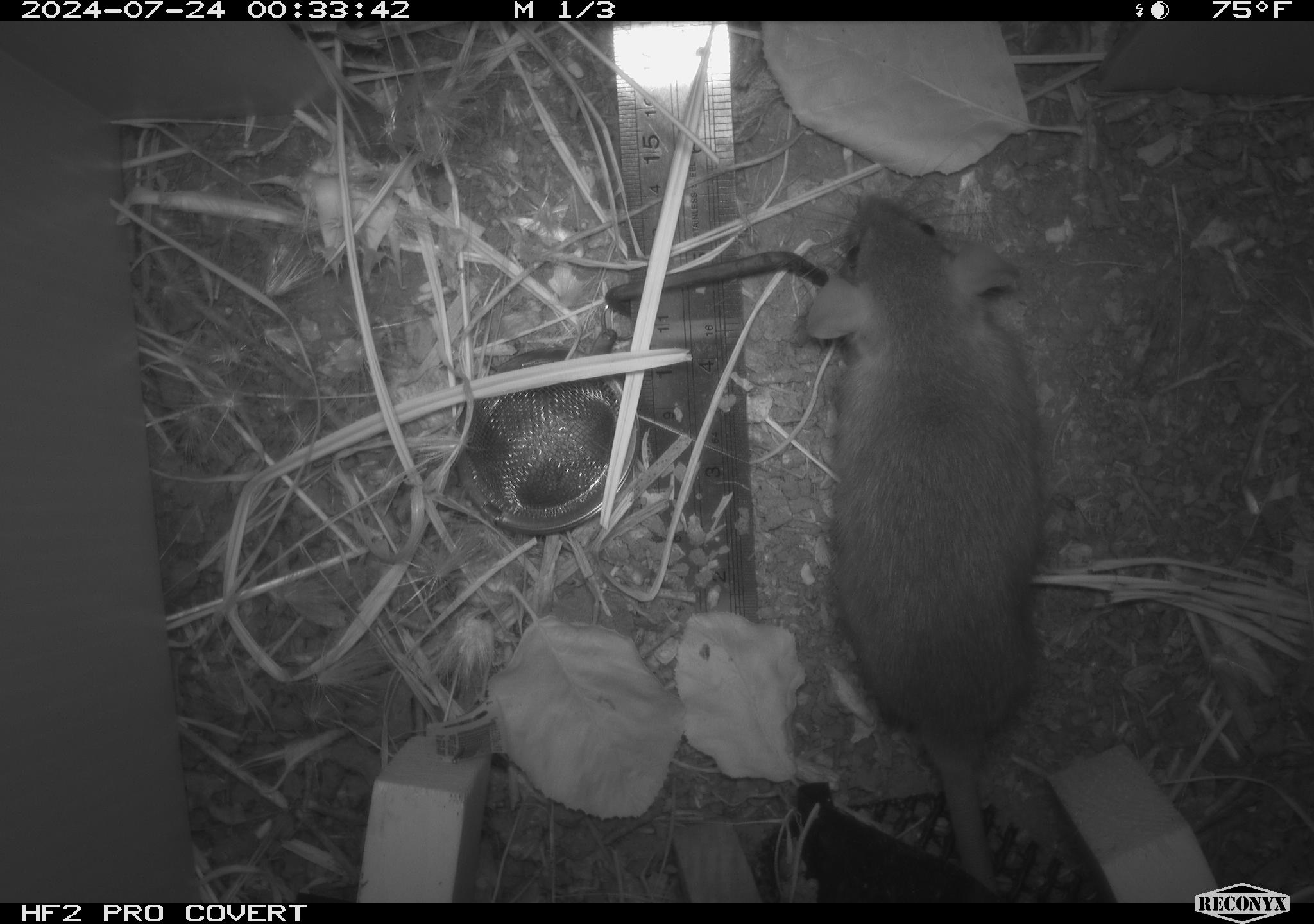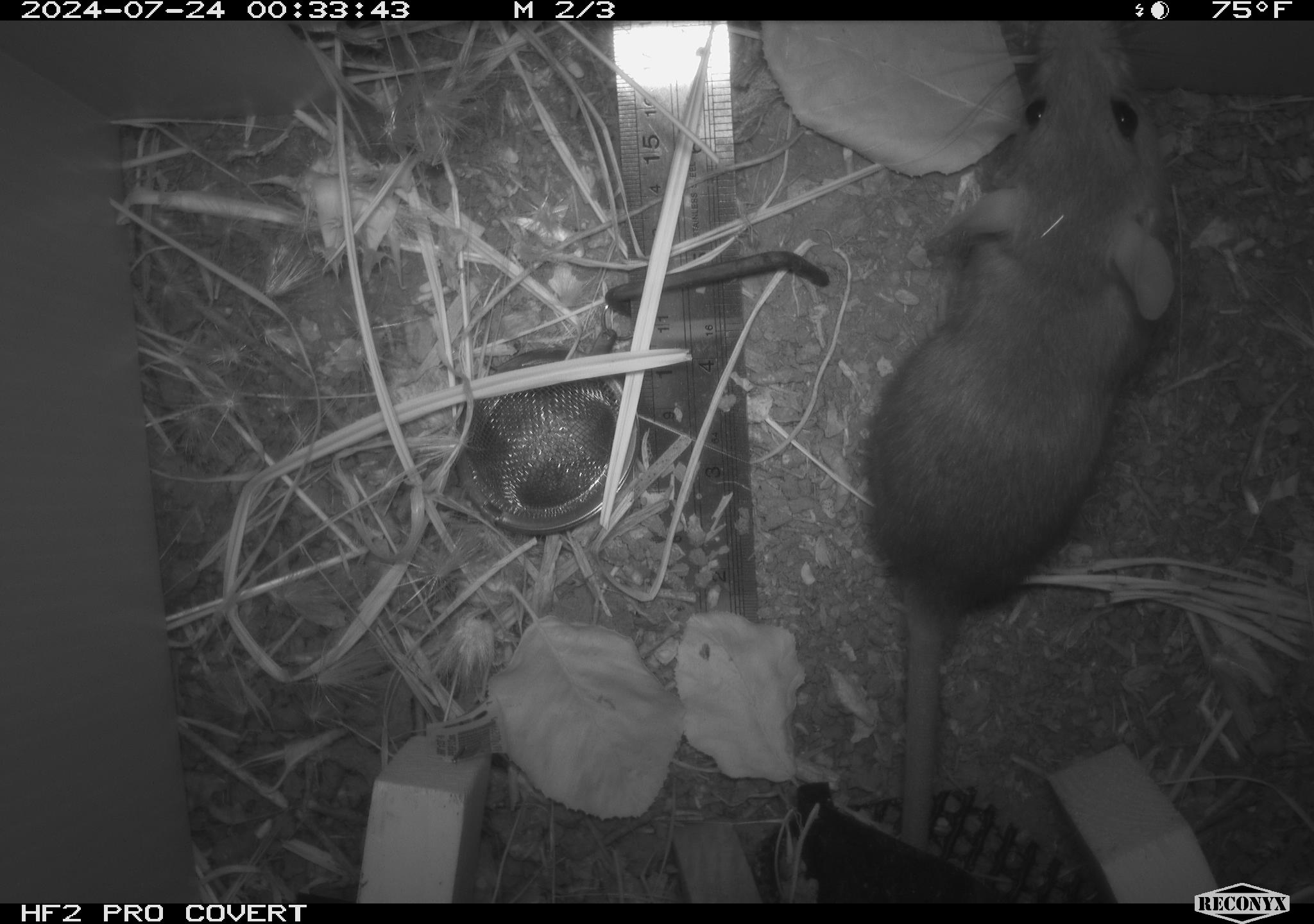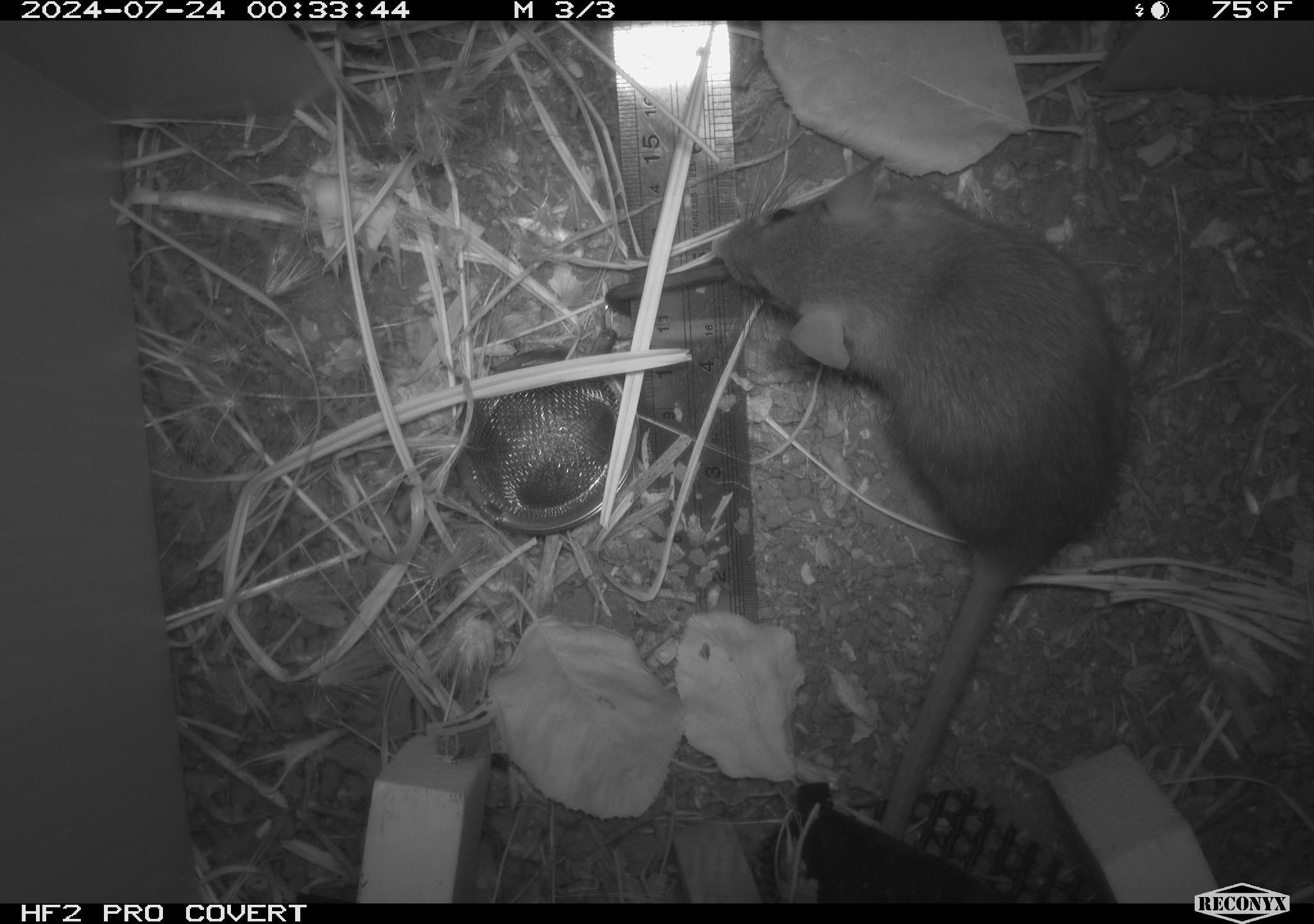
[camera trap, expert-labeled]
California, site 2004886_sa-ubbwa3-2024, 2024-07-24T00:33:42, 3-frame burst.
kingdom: Animalia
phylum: Chordata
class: Mammalia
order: Rodentia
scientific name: Rodentia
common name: mouse species